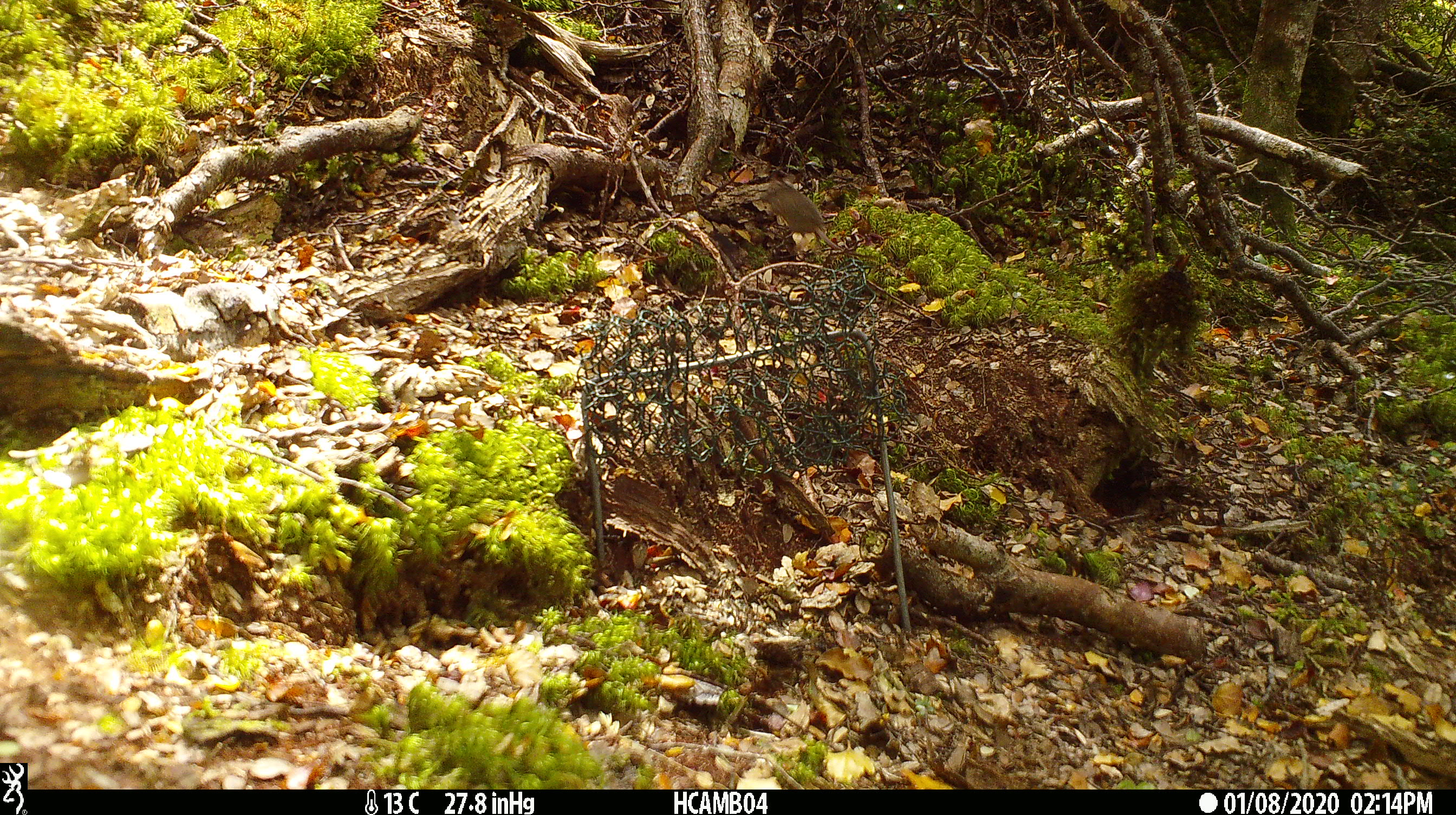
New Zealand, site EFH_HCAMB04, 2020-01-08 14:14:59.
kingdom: Animalia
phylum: Chordata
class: Mammalia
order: Rodentia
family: Muridae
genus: Mus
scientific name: Mus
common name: mouse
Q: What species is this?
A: Mouse (Mus).